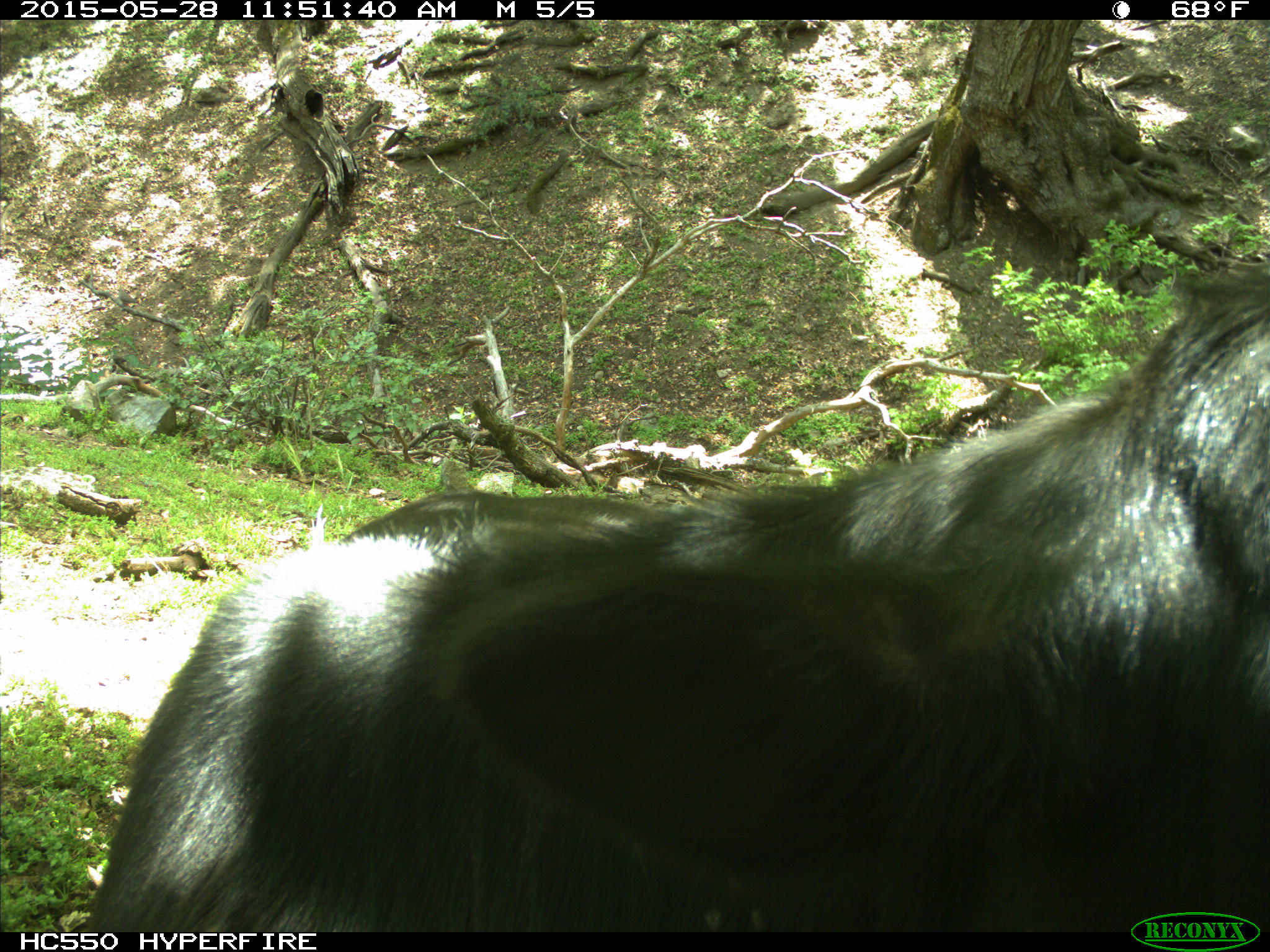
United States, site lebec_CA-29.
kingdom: Animalia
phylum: Chordata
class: Mammalia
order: Artiodactyla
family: Bovidae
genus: Bos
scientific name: Bos taurus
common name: domestic cow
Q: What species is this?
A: Bos taurus (domestic cow).